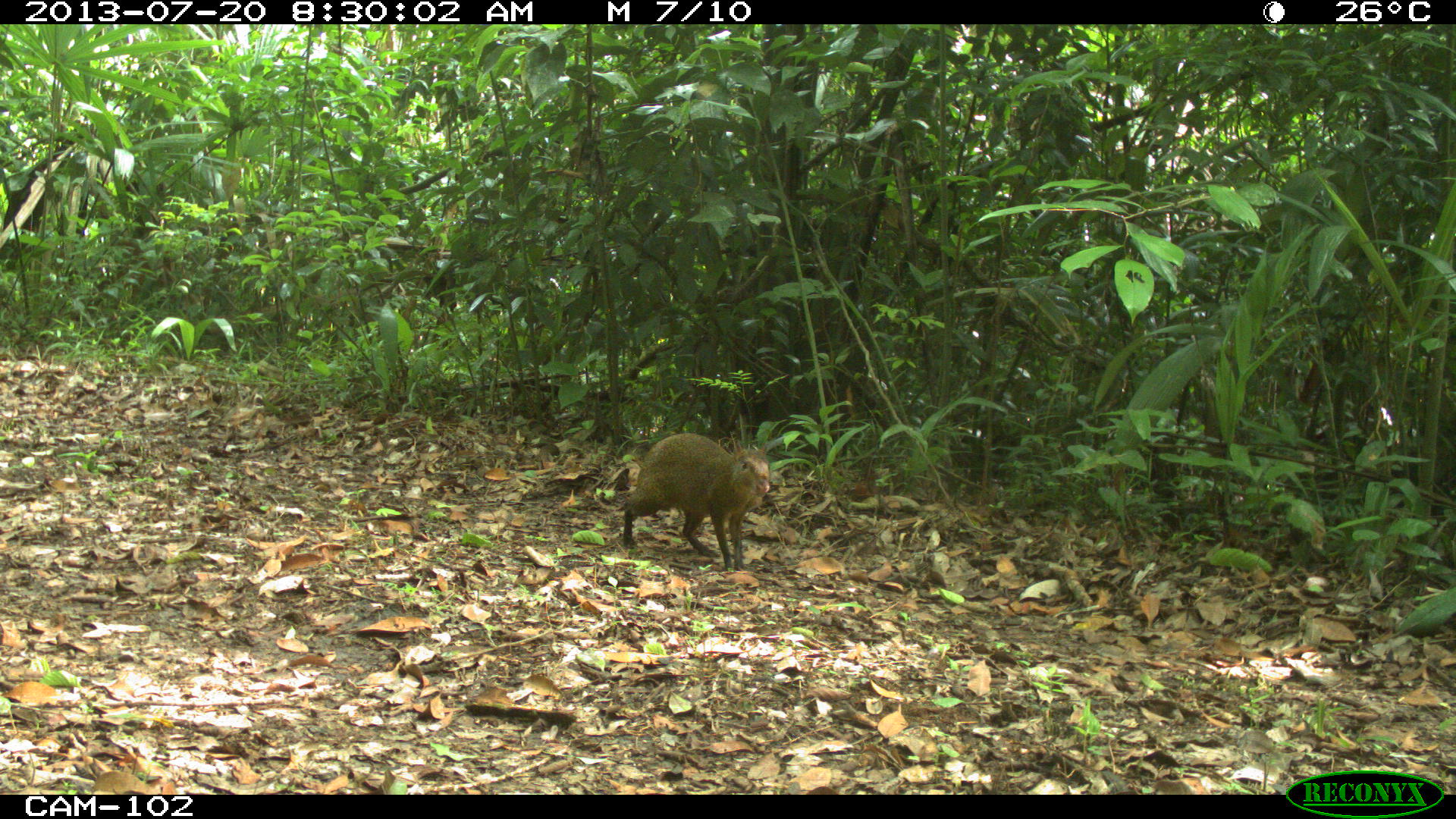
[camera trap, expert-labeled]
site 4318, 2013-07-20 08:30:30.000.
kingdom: Animalia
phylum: Chordata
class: Mammalia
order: Rodentia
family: Dasyproctidae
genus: Dasyprocta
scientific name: Dasyprocta punctata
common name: central american agouti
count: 1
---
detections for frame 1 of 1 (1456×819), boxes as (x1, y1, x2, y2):
dasyprocta punctata: (621, 431, 769, 571)